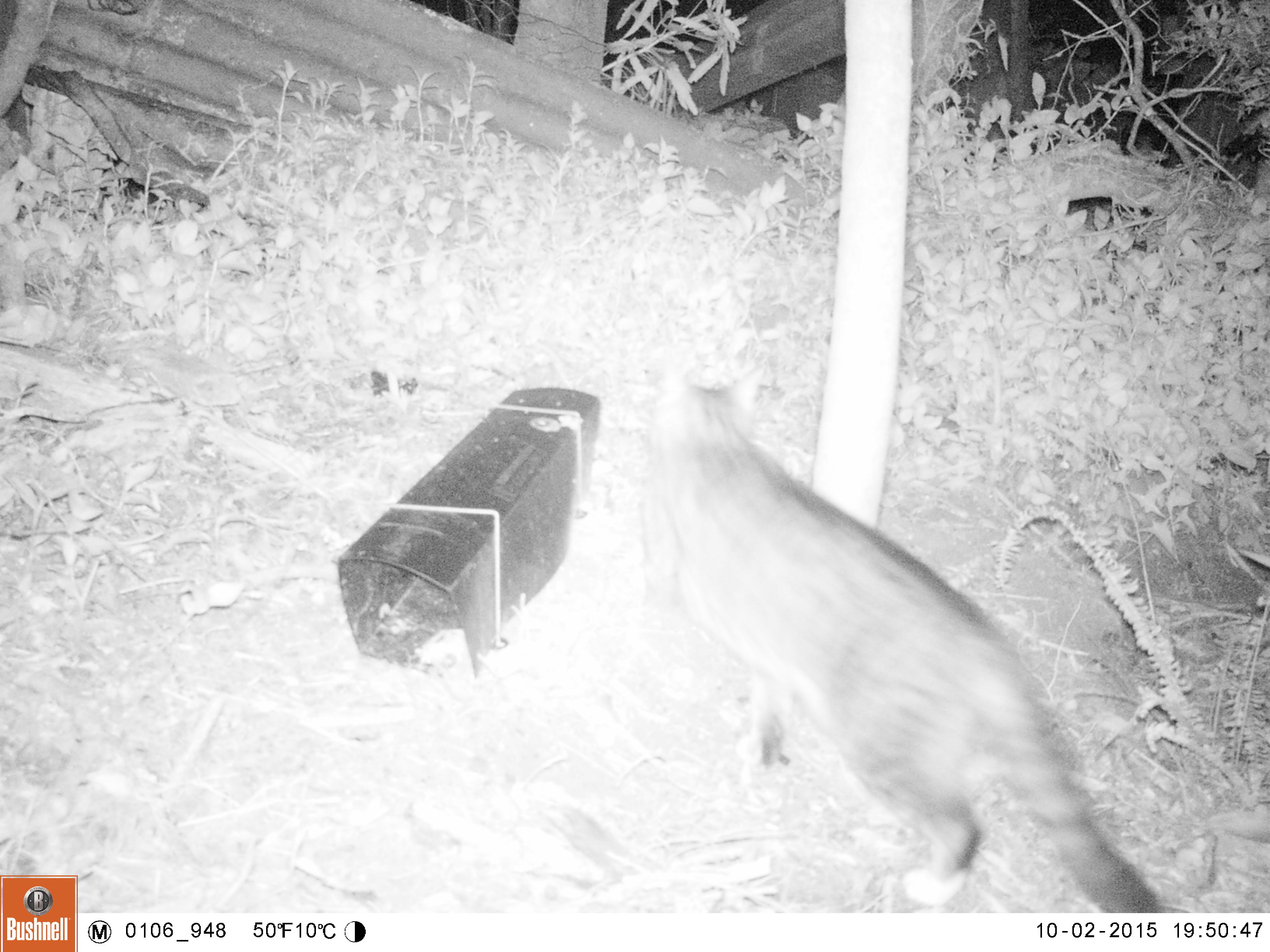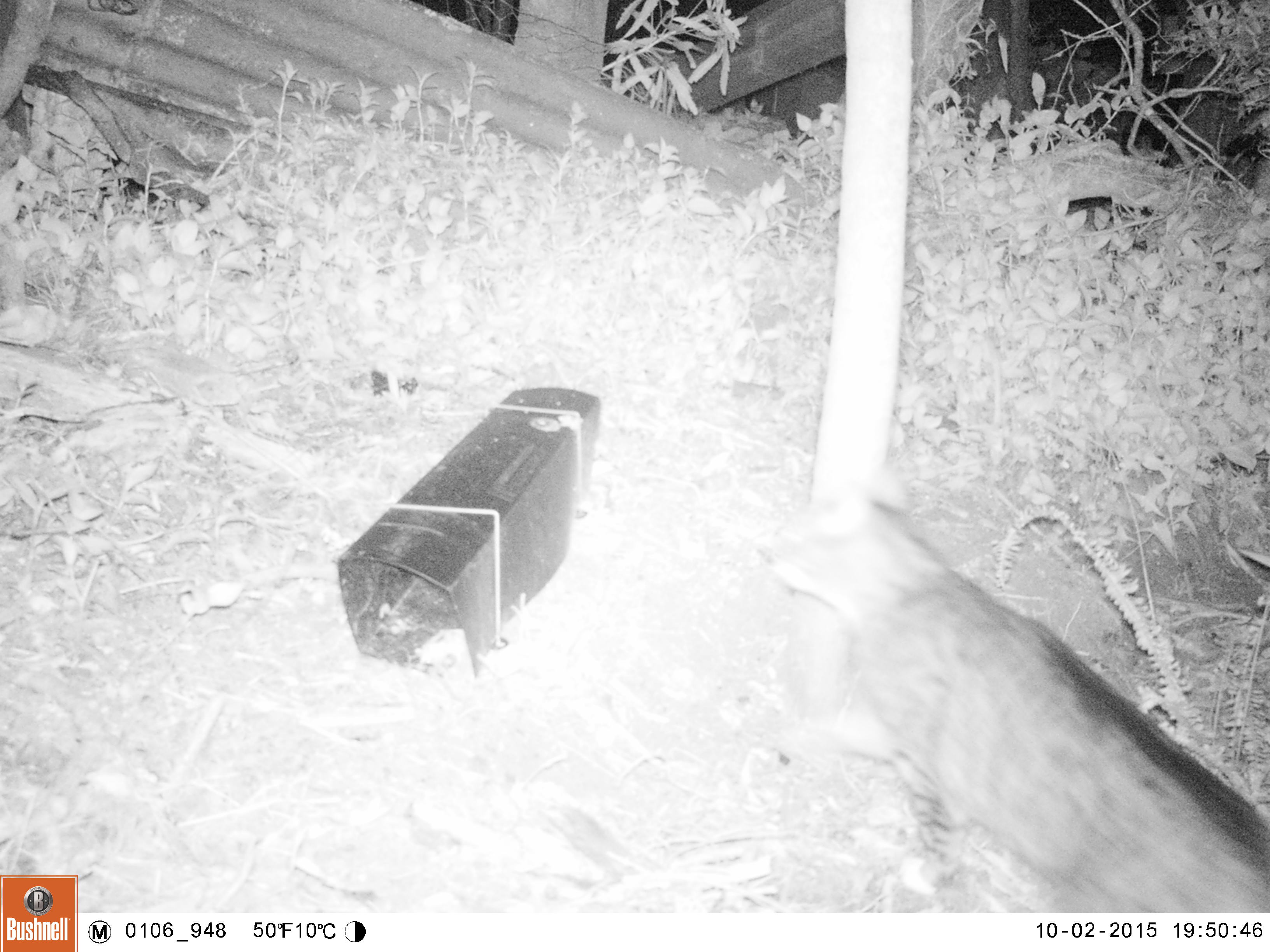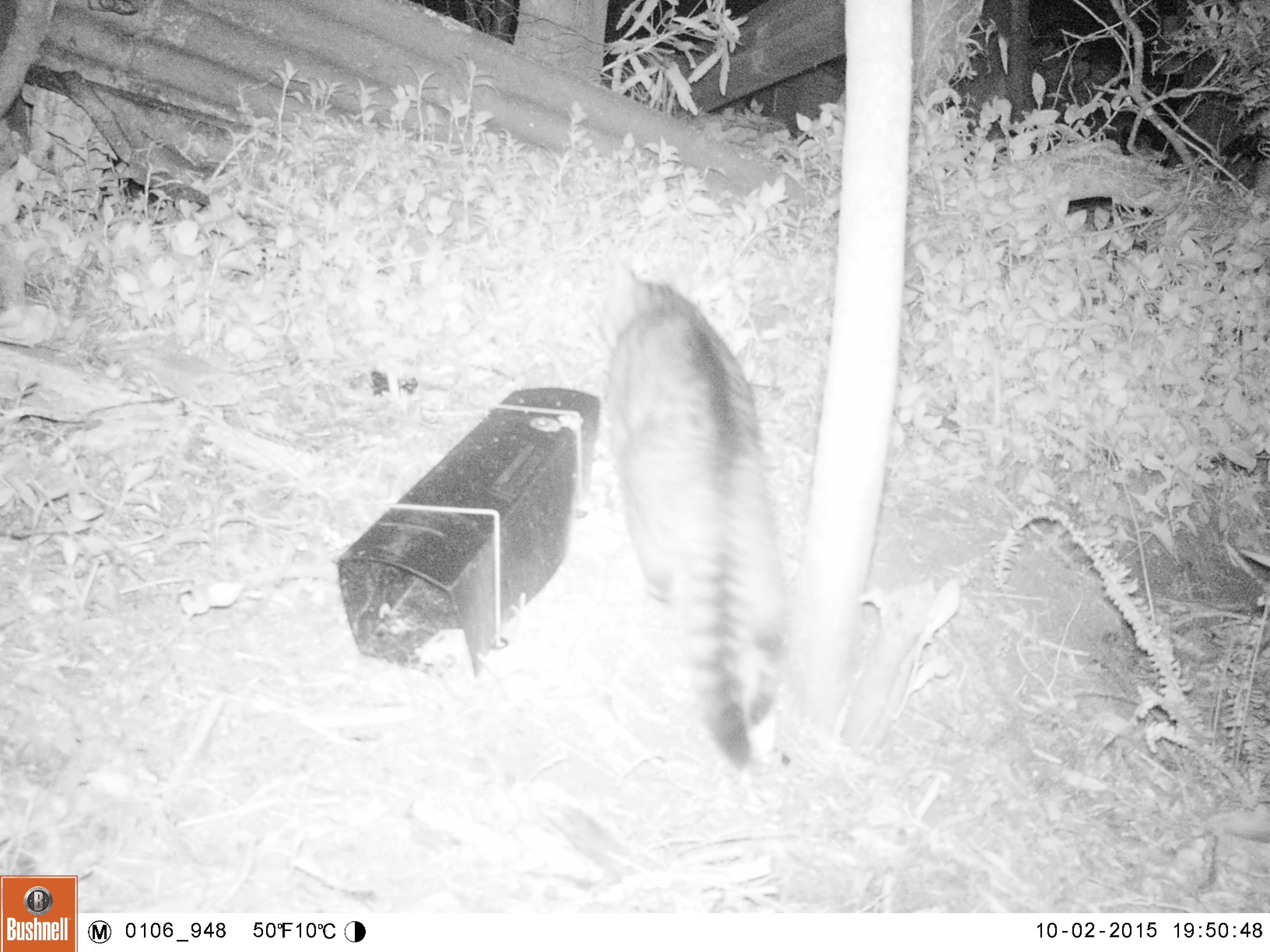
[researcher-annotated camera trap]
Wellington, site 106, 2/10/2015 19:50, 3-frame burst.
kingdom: Animalia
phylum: Chordata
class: Mammalia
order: Carnivora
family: Felidae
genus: Felis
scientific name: Felis catus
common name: cat